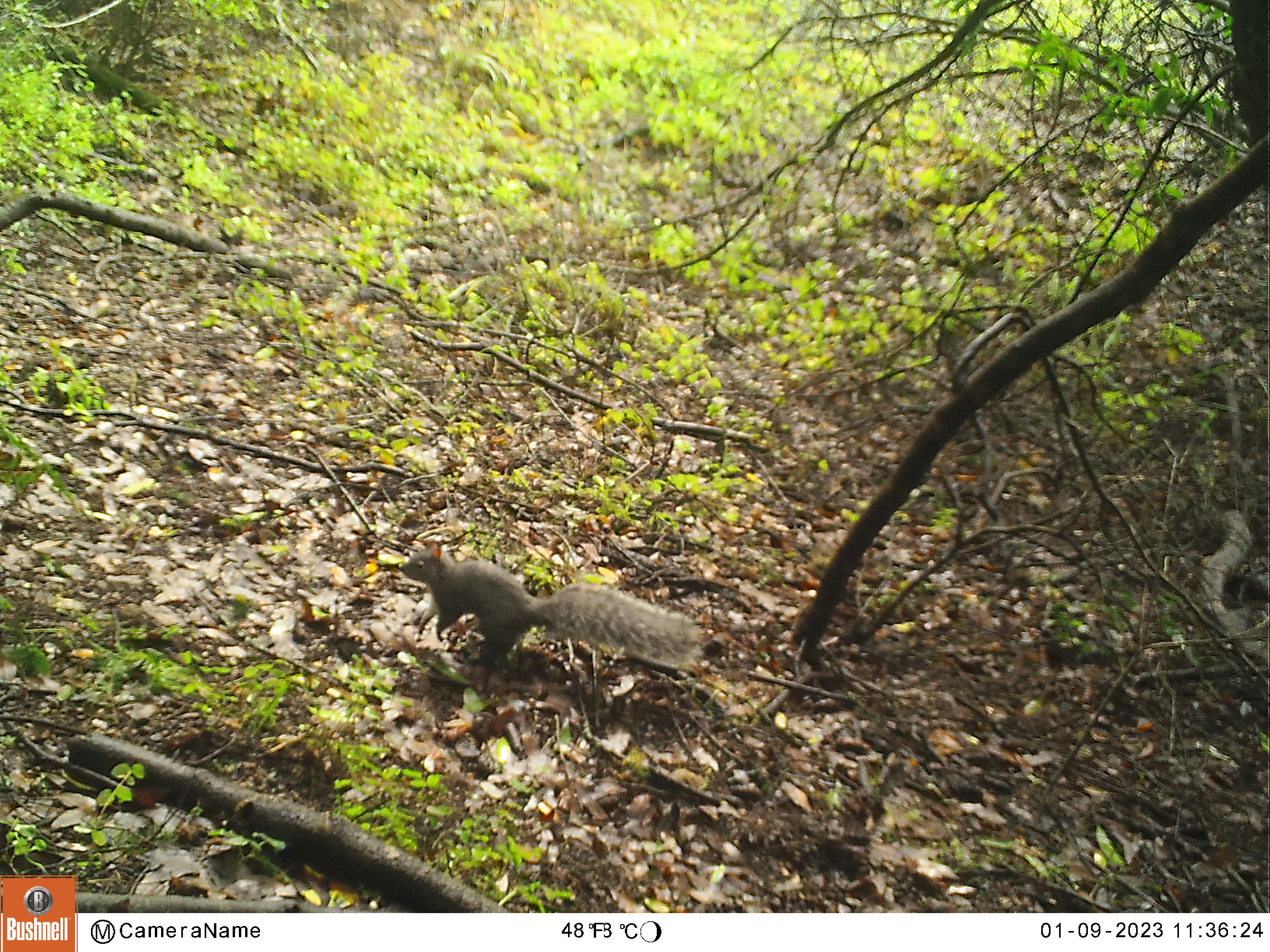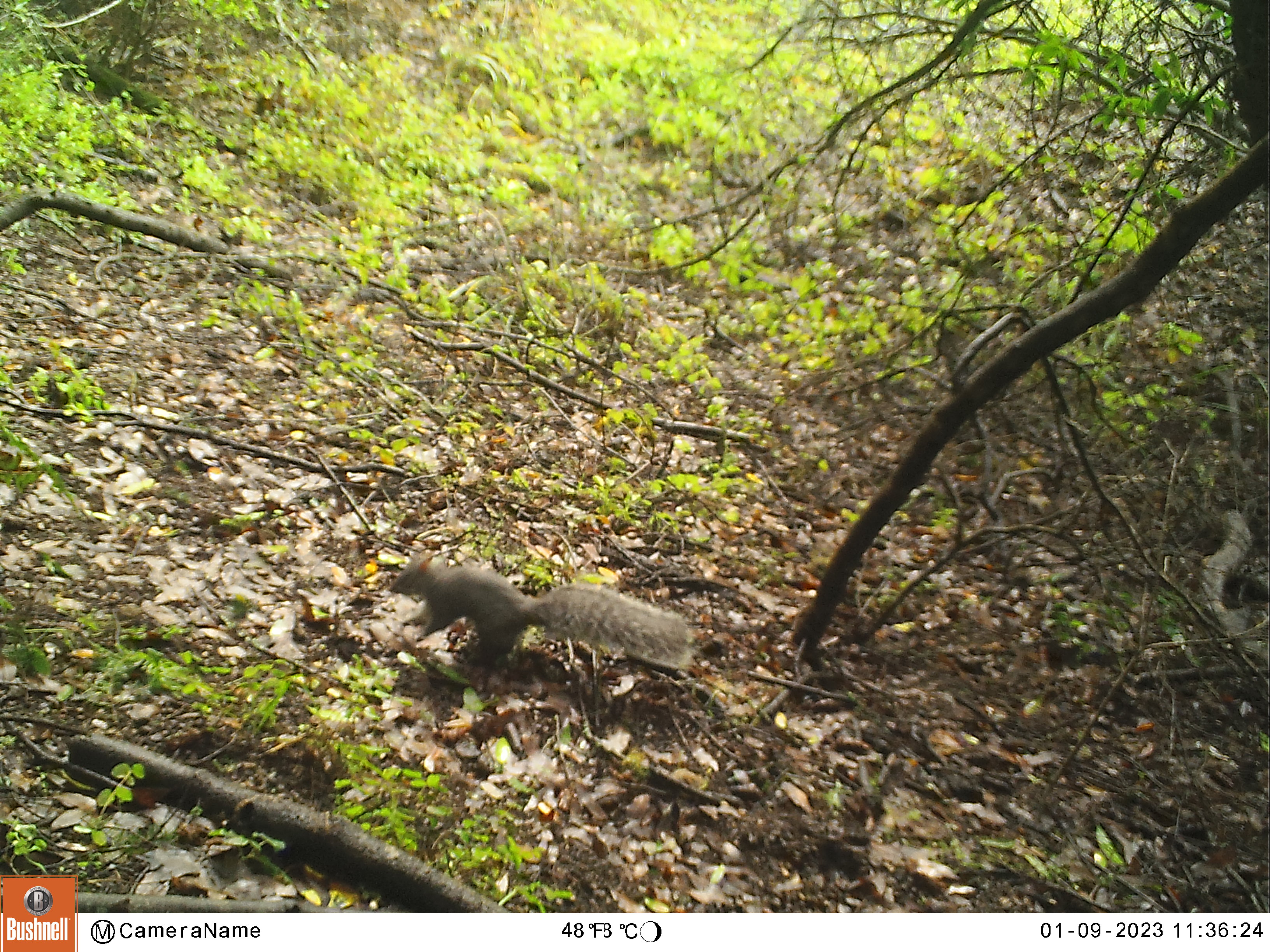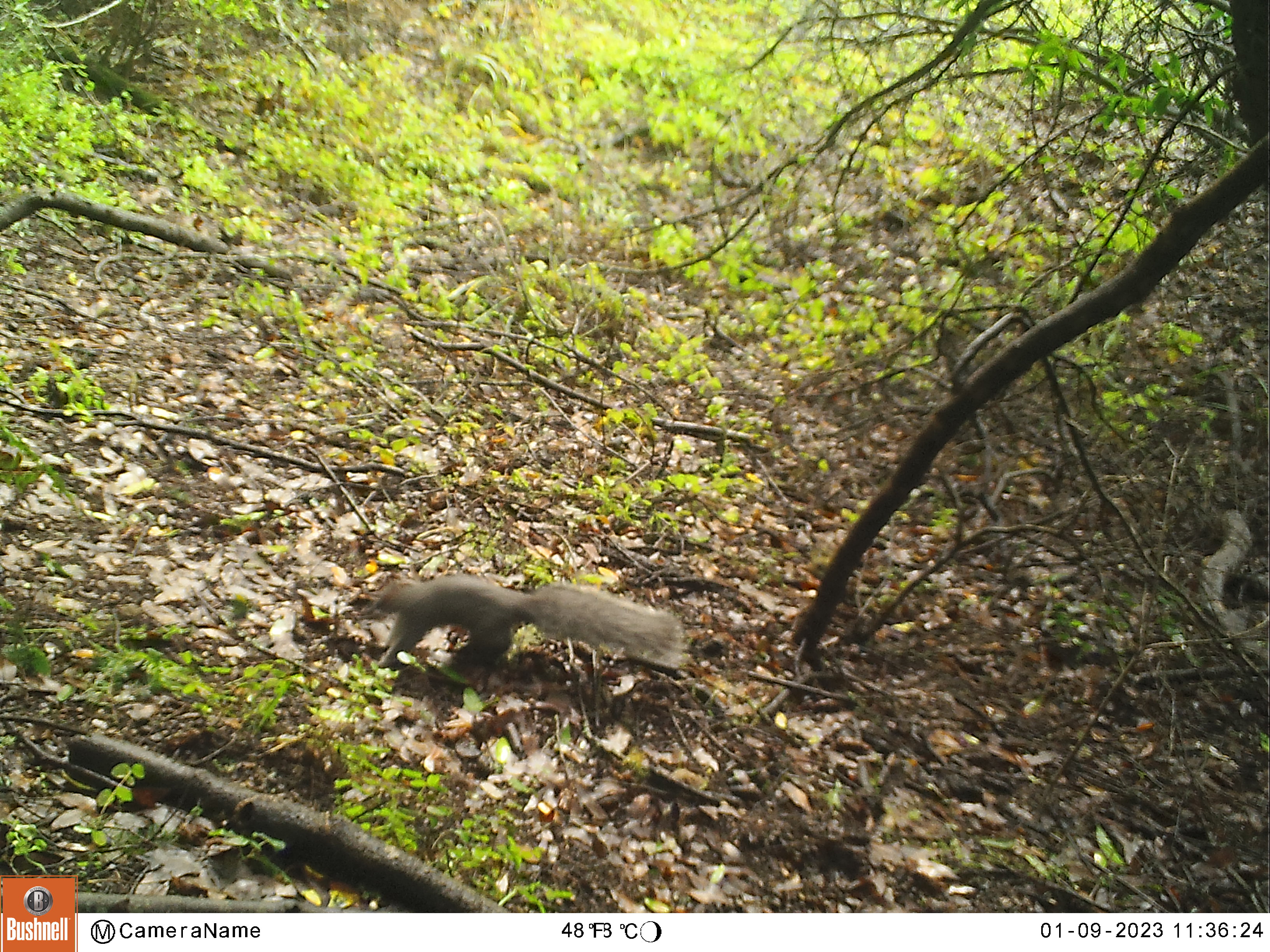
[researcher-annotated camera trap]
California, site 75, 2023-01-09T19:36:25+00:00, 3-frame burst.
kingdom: Animalia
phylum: Chordata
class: Mammalia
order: Rodentia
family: Sciuridae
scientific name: Sciuridae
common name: squirrel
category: unknown squirrel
Unknown squirrel (squirrel) (Sciuridae).